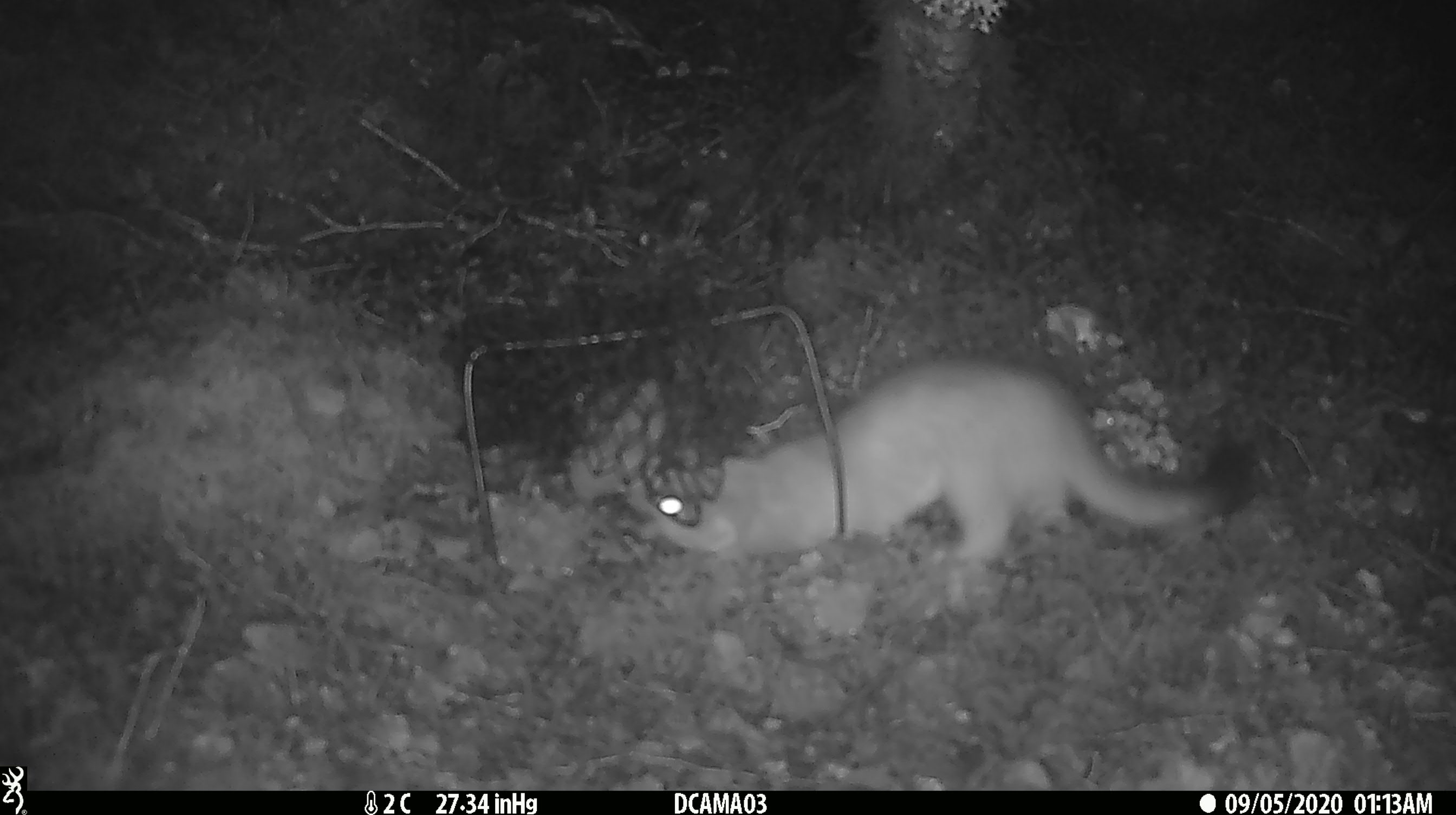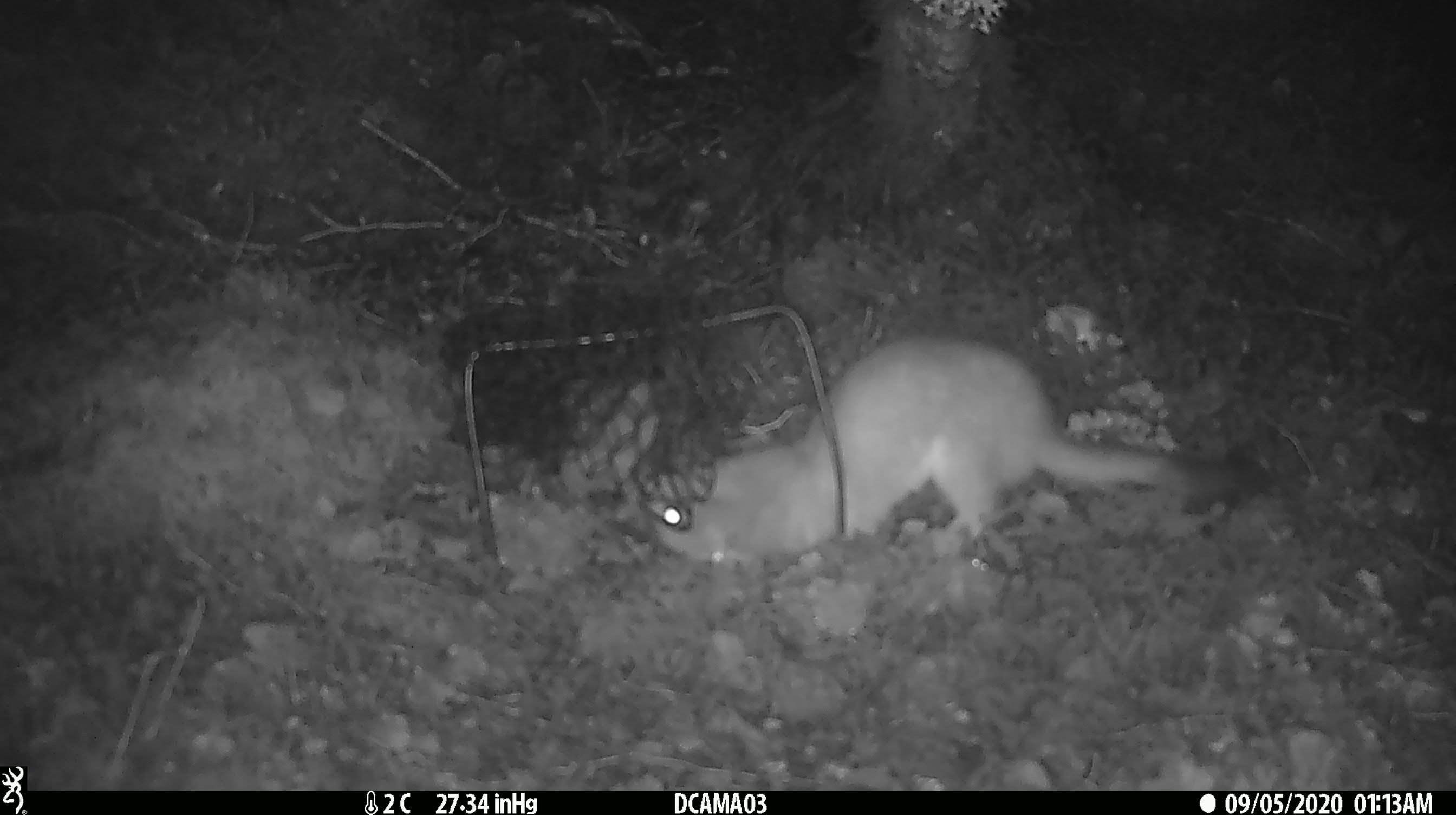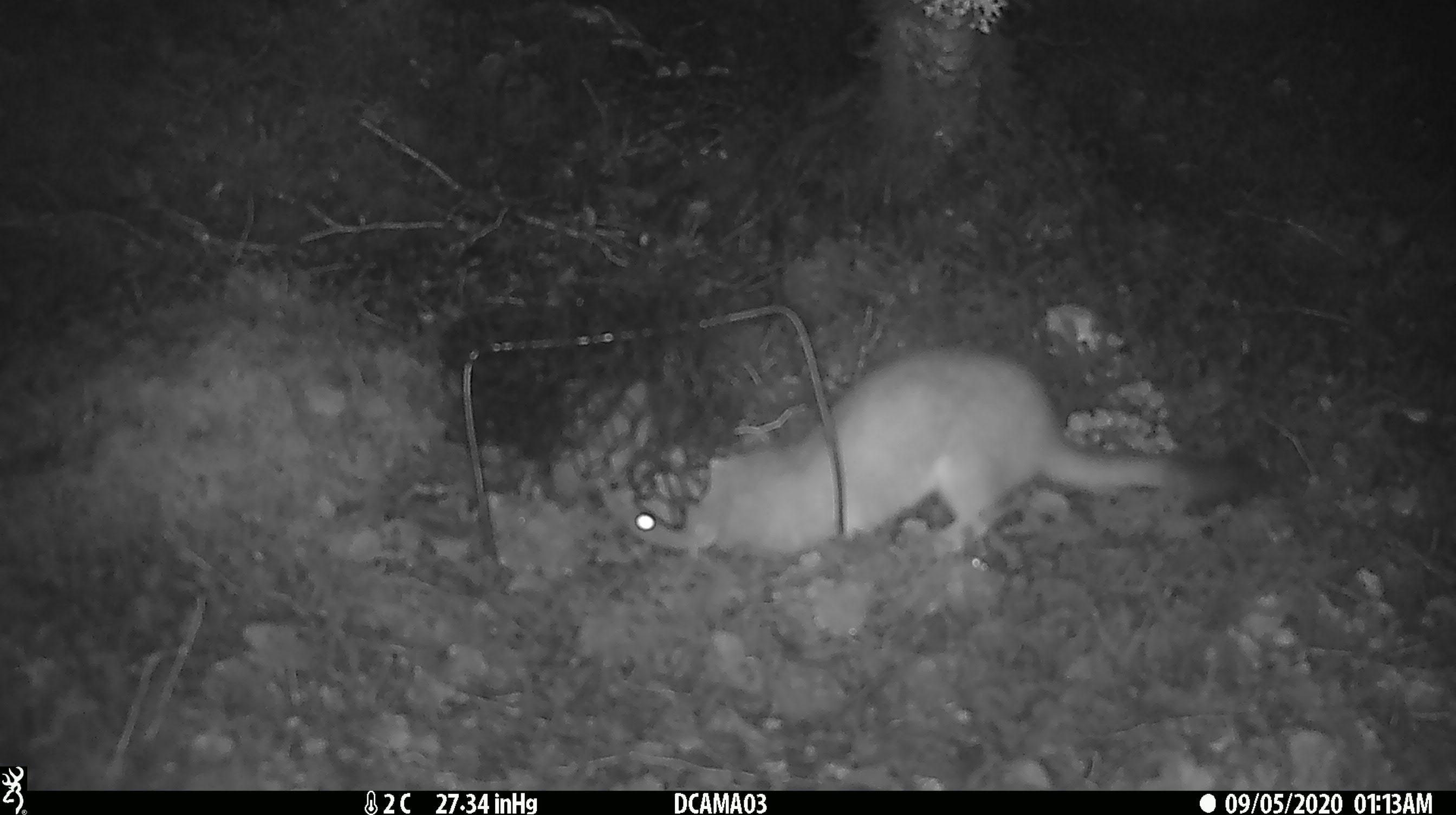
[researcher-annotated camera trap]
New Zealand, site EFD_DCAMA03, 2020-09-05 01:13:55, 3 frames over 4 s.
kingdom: Animalia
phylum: Chordata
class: Mammalia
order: Carnivora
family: Mustelidae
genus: Mustela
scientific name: Mustela erminea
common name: stoat